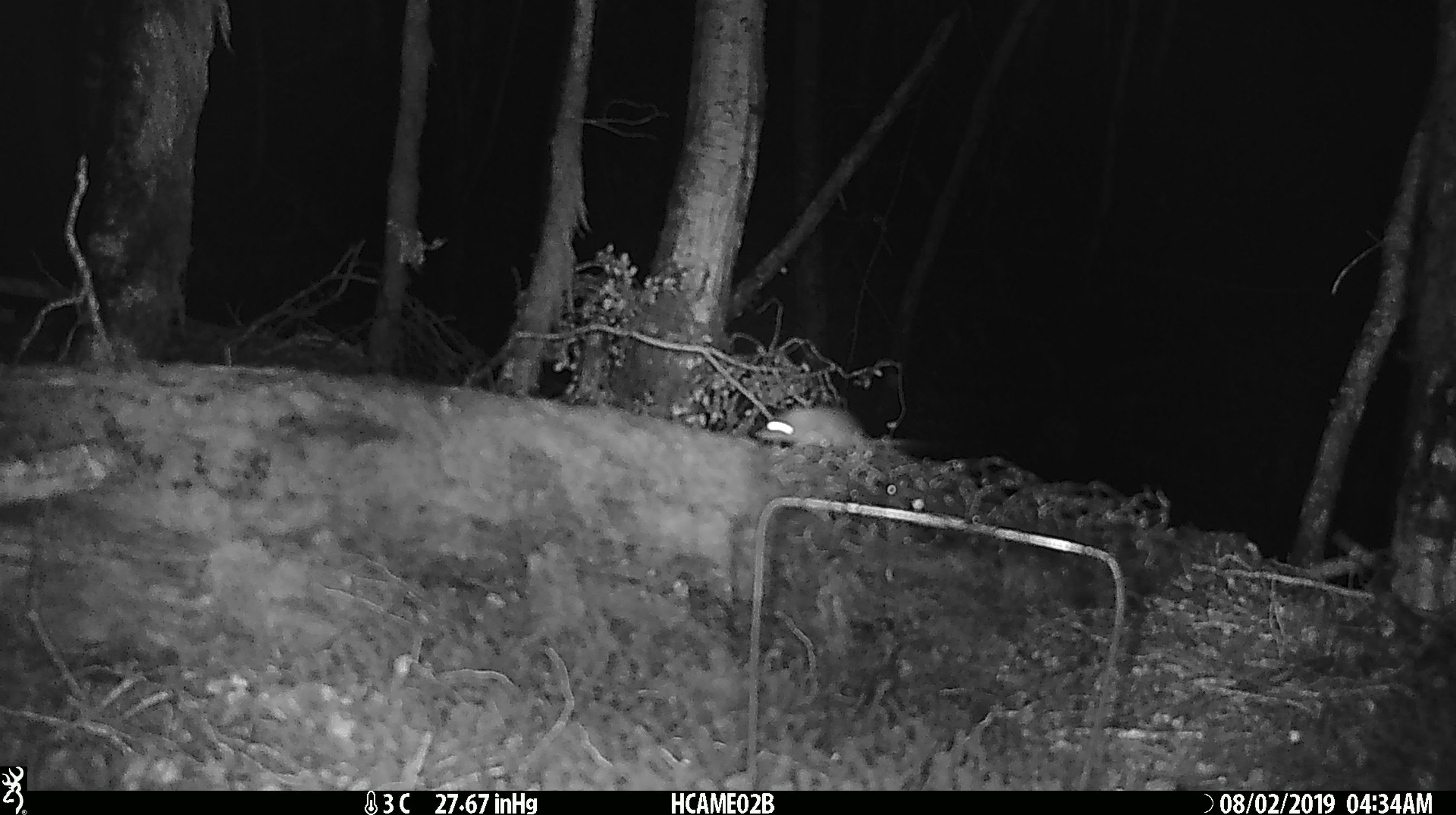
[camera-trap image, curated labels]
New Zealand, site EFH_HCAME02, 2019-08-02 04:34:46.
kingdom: Animalia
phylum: Chordata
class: Mammalia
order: Rodentia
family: Muridae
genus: Mus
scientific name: Mus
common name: mouse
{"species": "mouse (Mus)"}